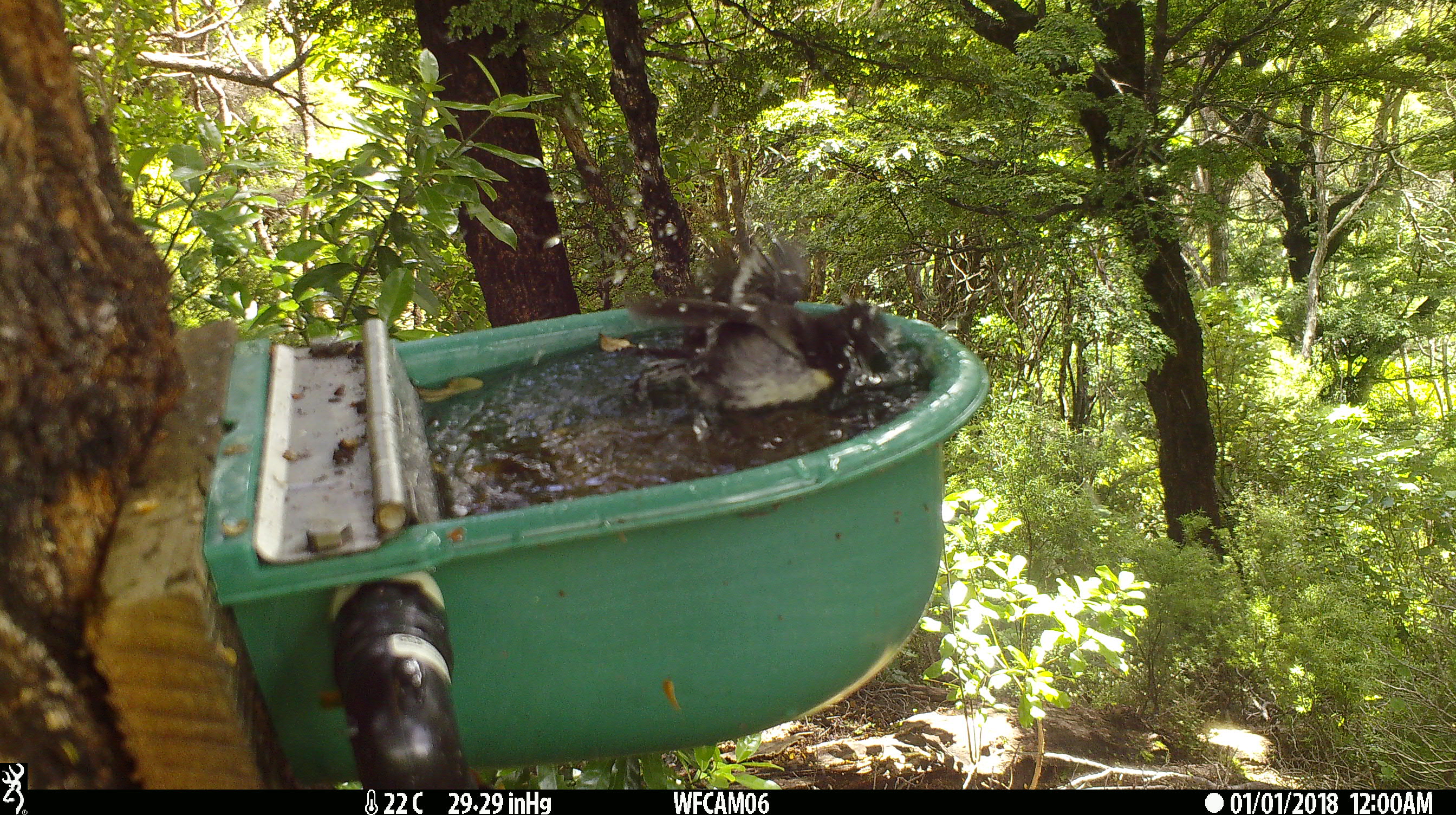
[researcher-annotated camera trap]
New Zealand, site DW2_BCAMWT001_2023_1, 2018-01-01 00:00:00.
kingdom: Animalia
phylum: Chordata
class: Aves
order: Passeriformes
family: Petroicidae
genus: Petroica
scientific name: Petroica macrocephala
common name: tomtit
Tomtit (Petroica macrocephala).